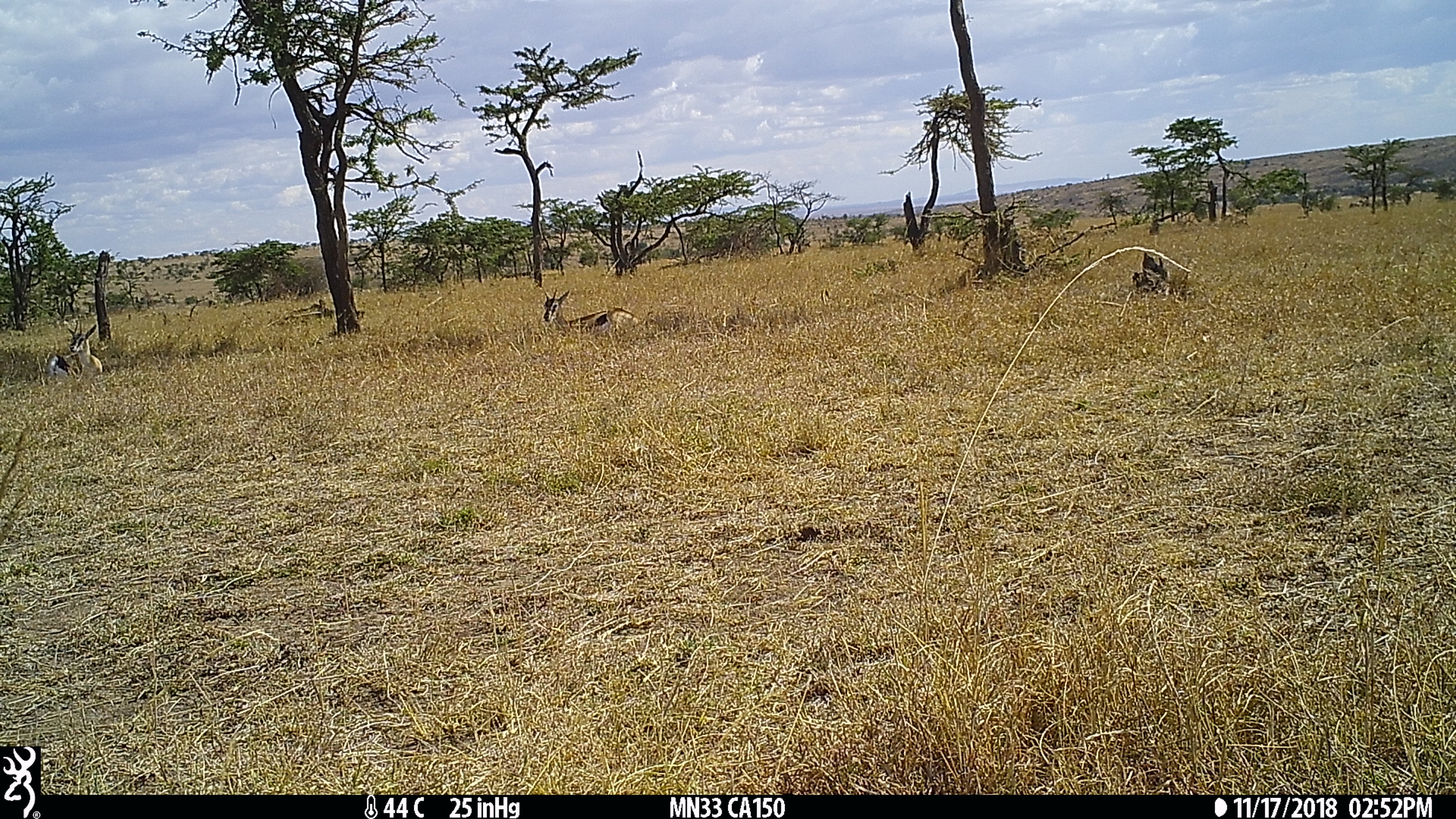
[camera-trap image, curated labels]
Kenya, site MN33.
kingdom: Animalia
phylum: Chordata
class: Mammalia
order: Artiodactyla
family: Bovidae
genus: Eudorcas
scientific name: Eudorcas thomsonii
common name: thomon's gazelle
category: gazelle thomsons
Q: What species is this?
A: Gazelle thomsons (thomon's gazelle) (Eudorcas thomsonii).